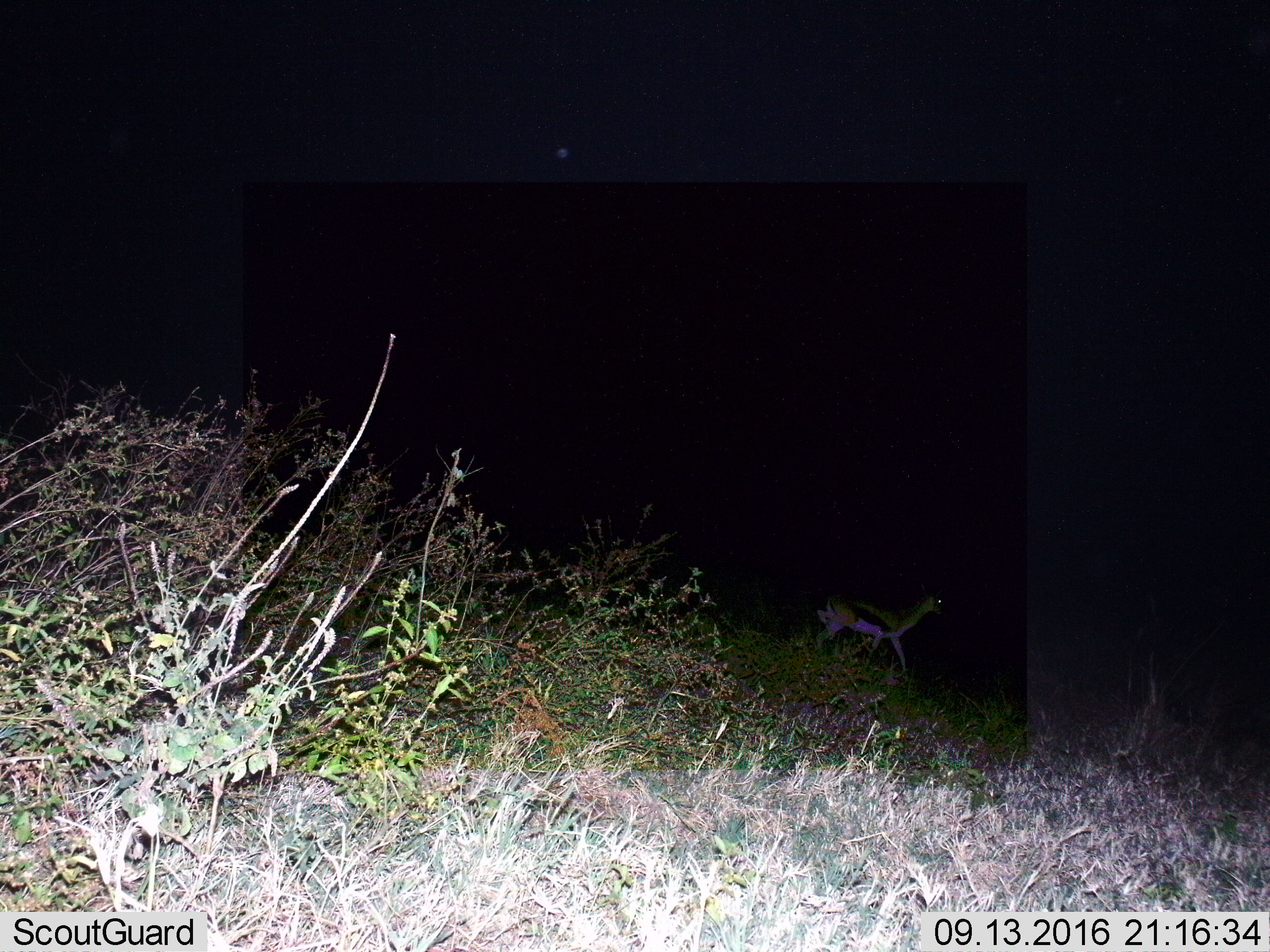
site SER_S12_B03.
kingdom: Animalia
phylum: Chordata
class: Mammalia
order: Artiodactyla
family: Bovidae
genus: Eudorcas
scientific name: Eudorcas thomsonii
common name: thomson's gazelle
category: gazellethomsons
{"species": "gazellethomsons (thomson's gazelle) (Eudorcas thomsonii)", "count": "1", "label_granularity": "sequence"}